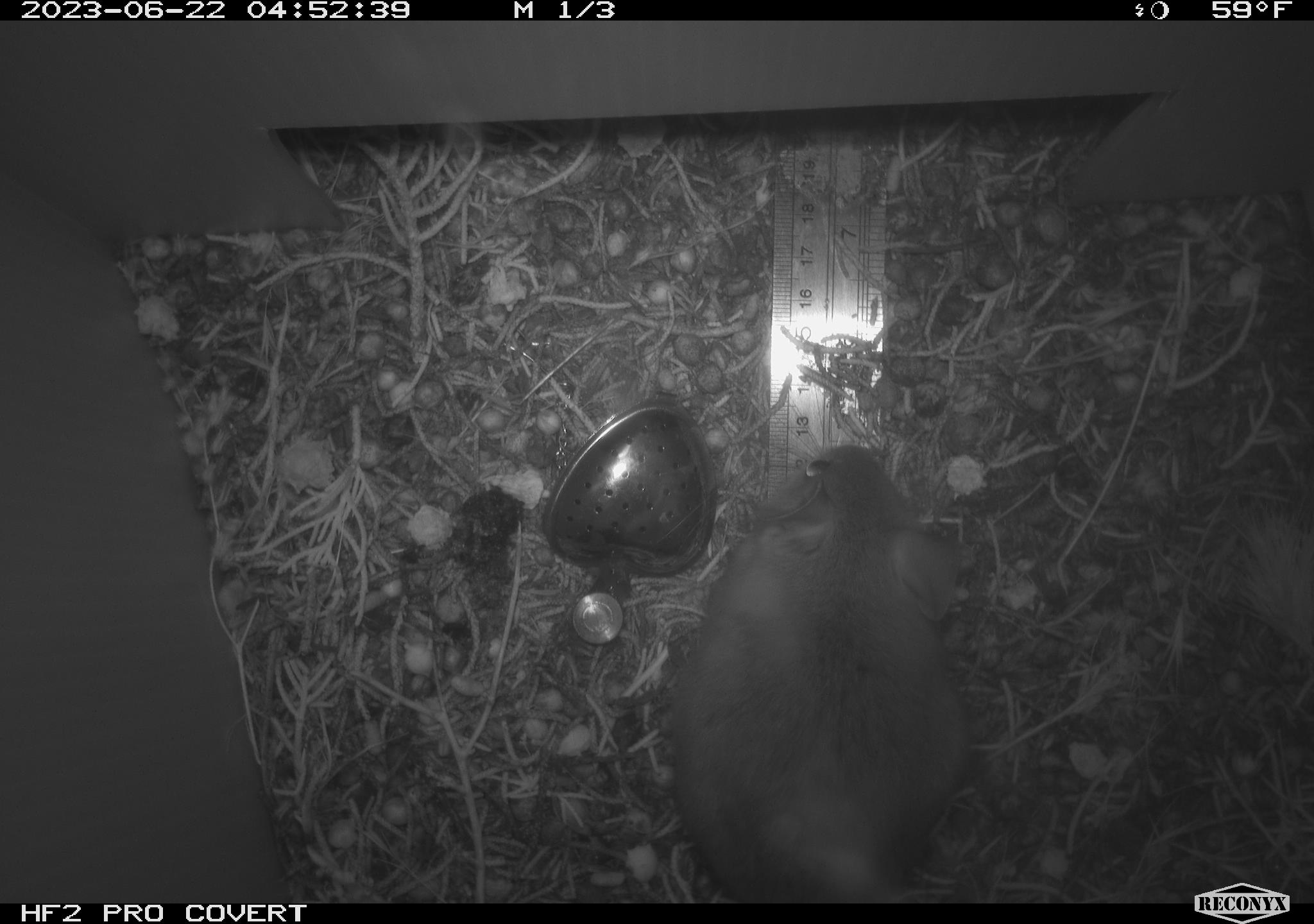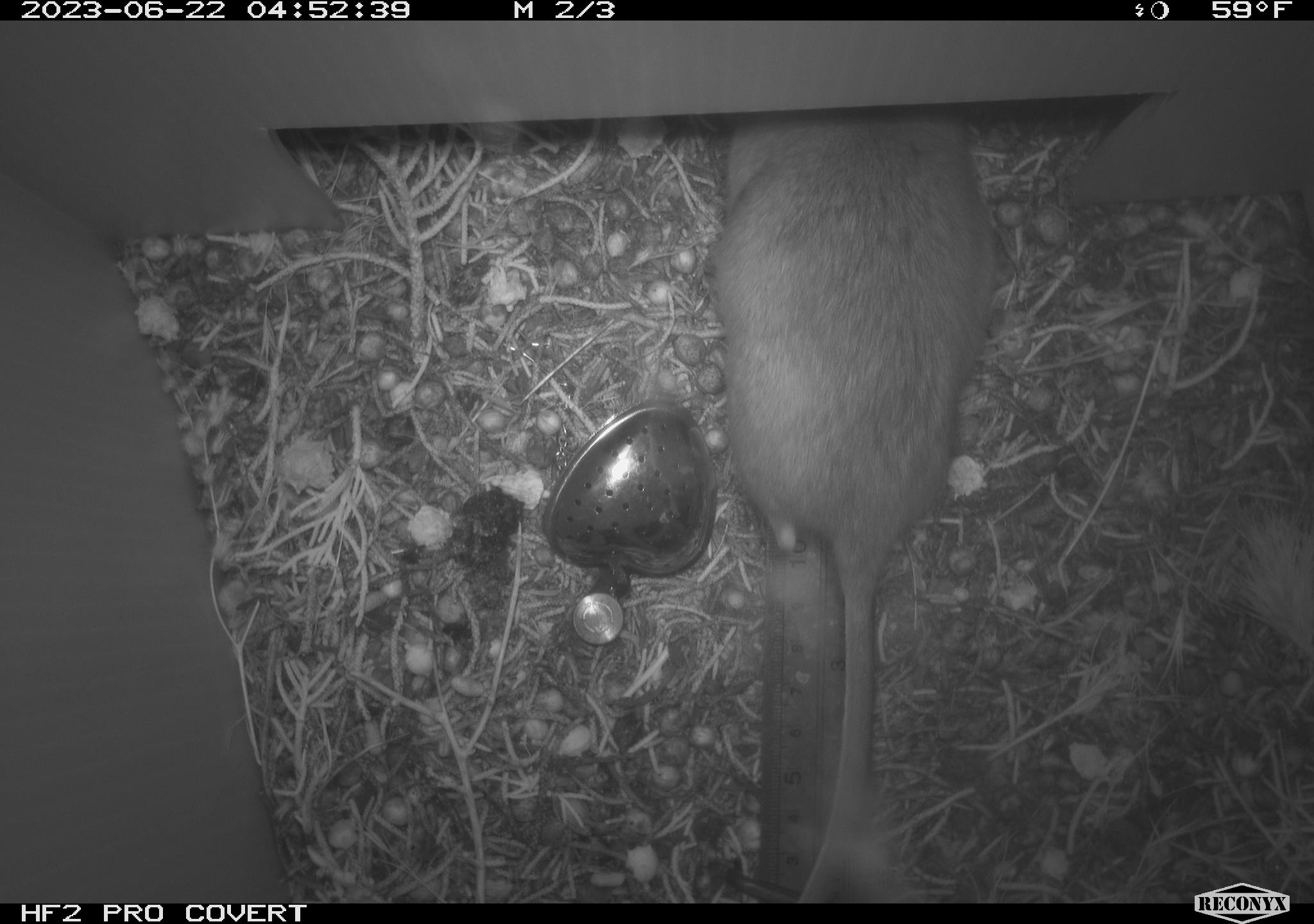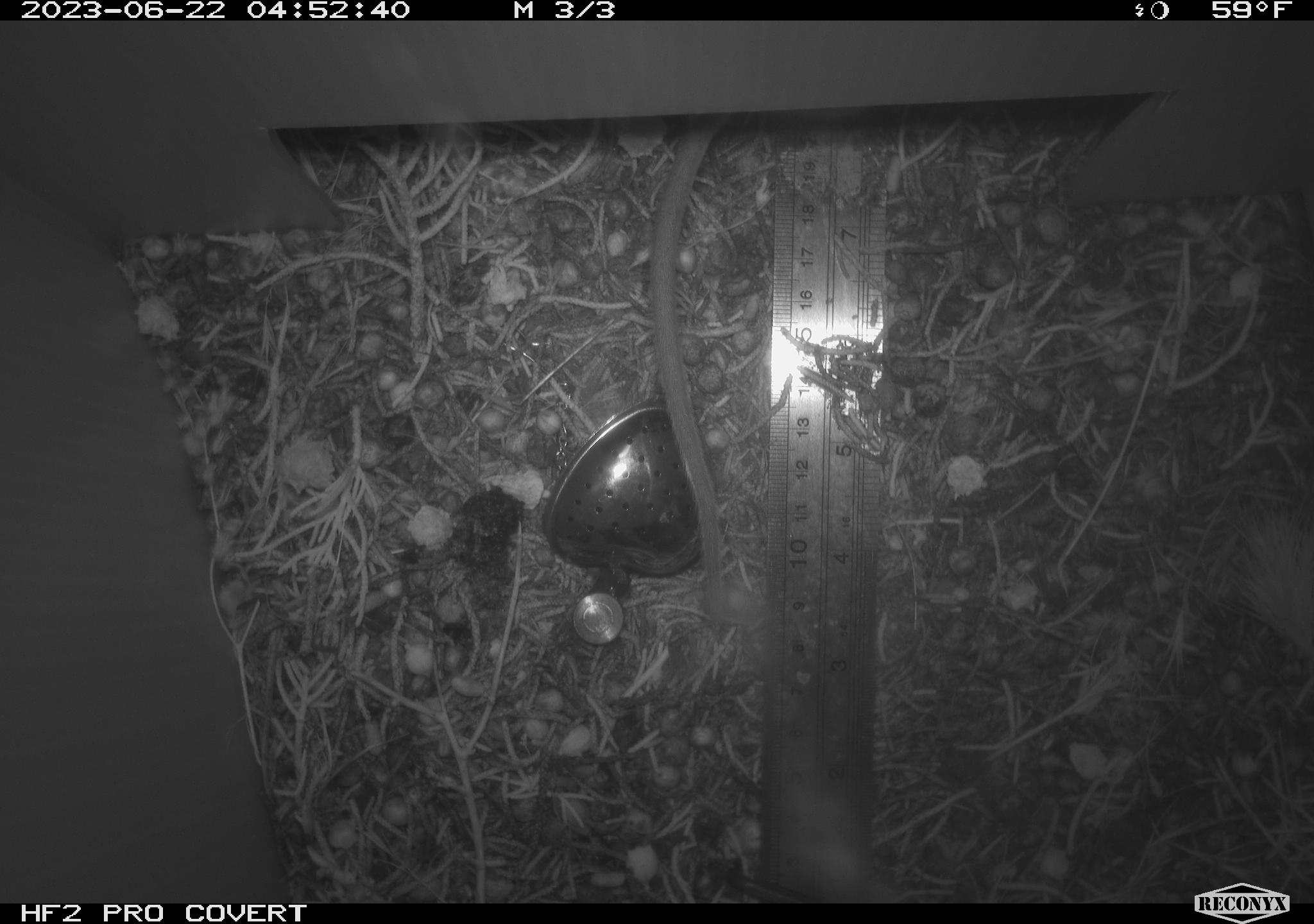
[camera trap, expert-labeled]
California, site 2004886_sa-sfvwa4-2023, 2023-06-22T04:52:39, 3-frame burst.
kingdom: Animalia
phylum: Chordata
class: Mammalia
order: Rodentia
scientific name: Rodentia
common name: rodent